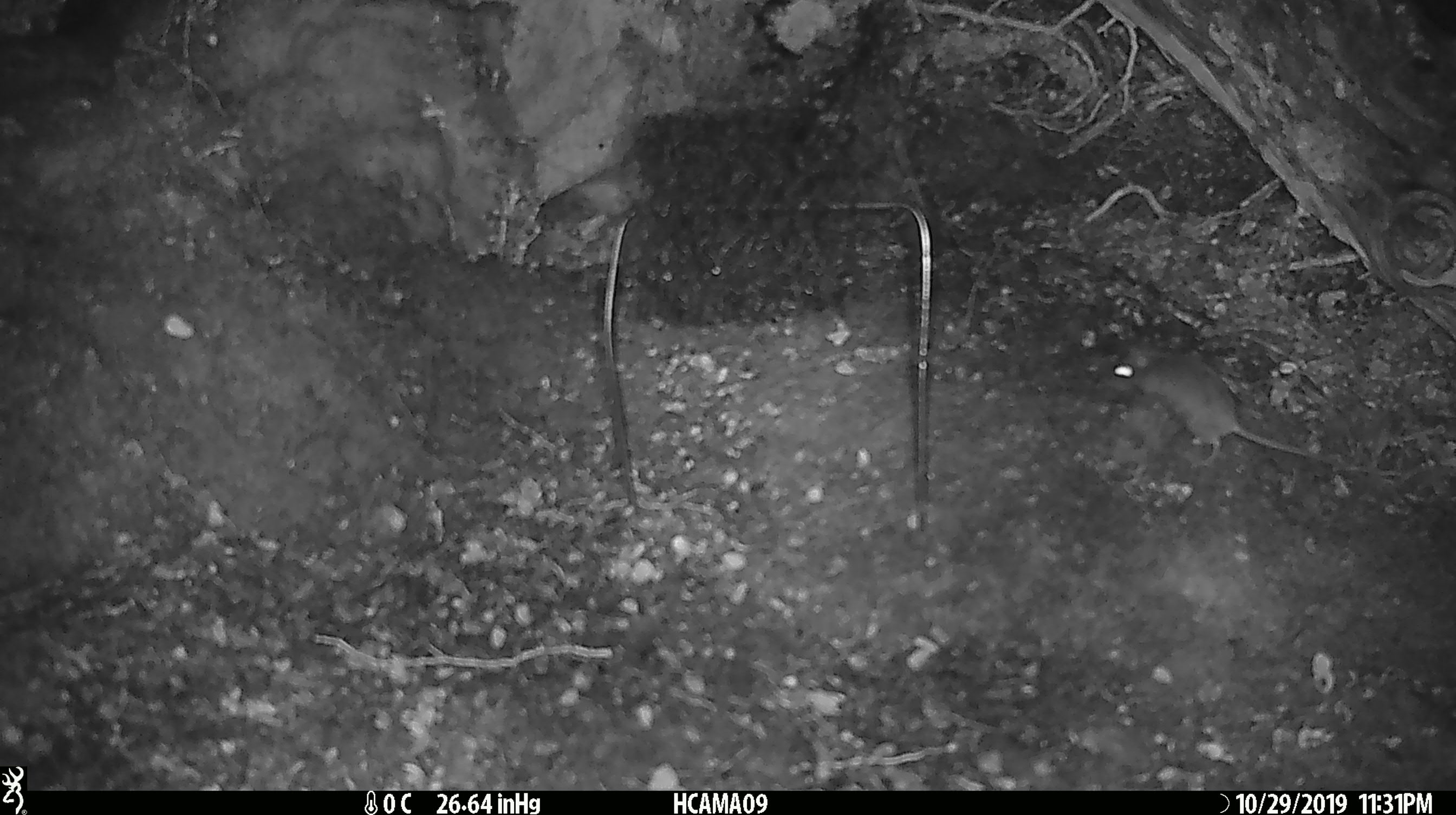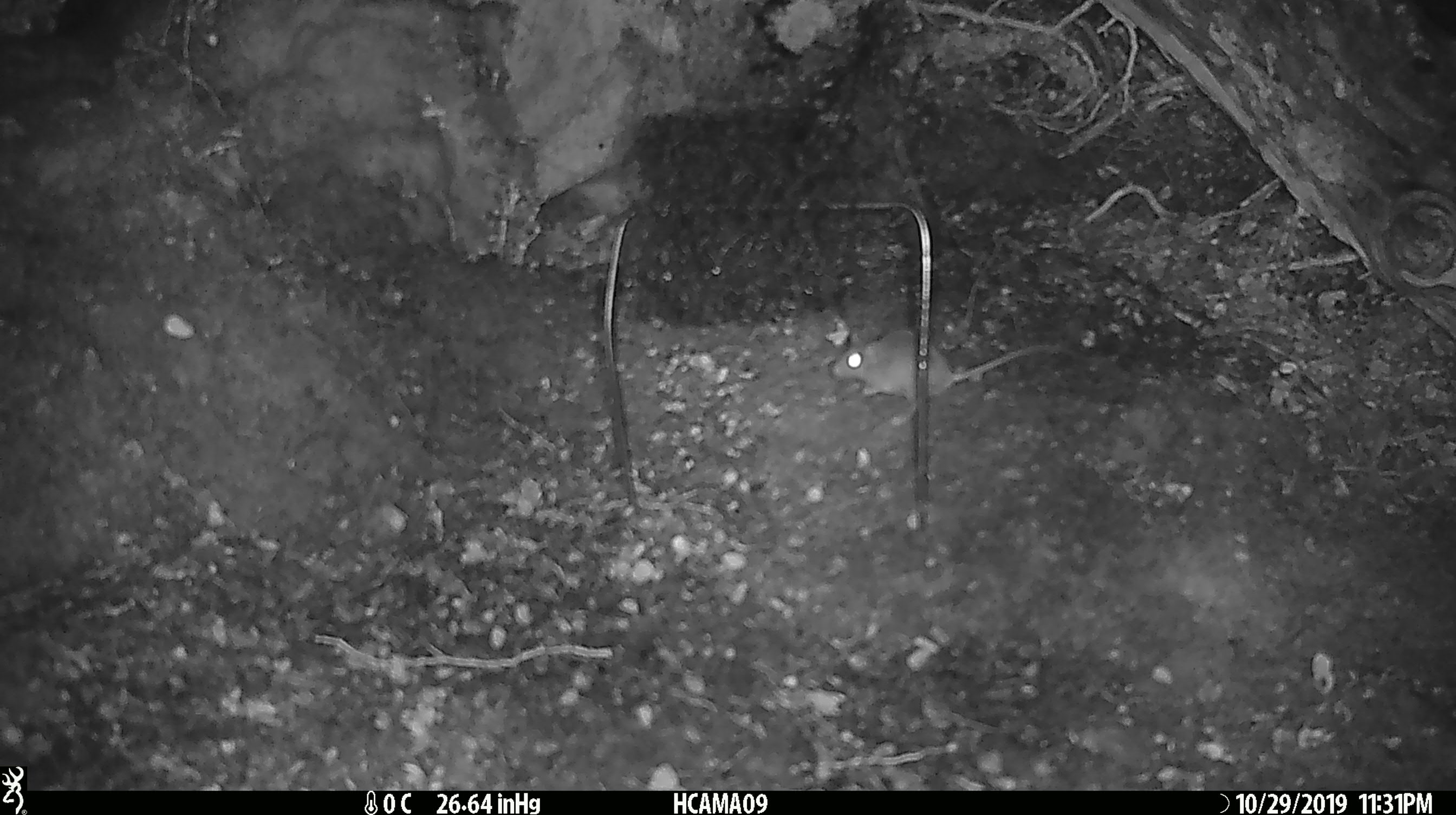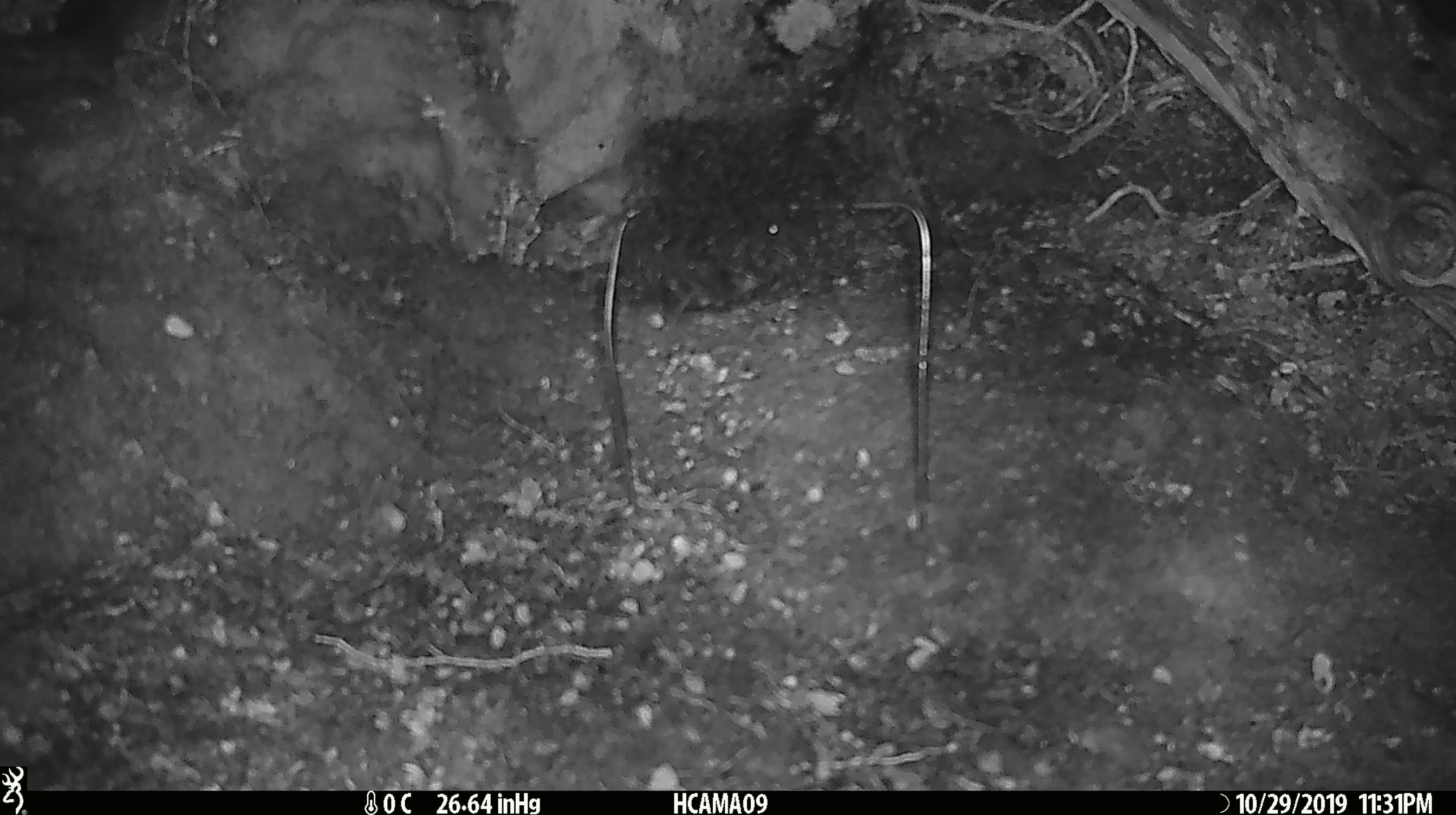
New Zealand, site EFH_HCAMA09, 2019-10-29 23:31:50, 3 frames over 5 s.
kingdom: Animalia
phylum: Chordata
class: Mammalia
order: Rodentia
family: Muridae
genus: Mus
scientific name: Mus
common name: mouse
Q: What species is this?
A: Mouse (Mus).